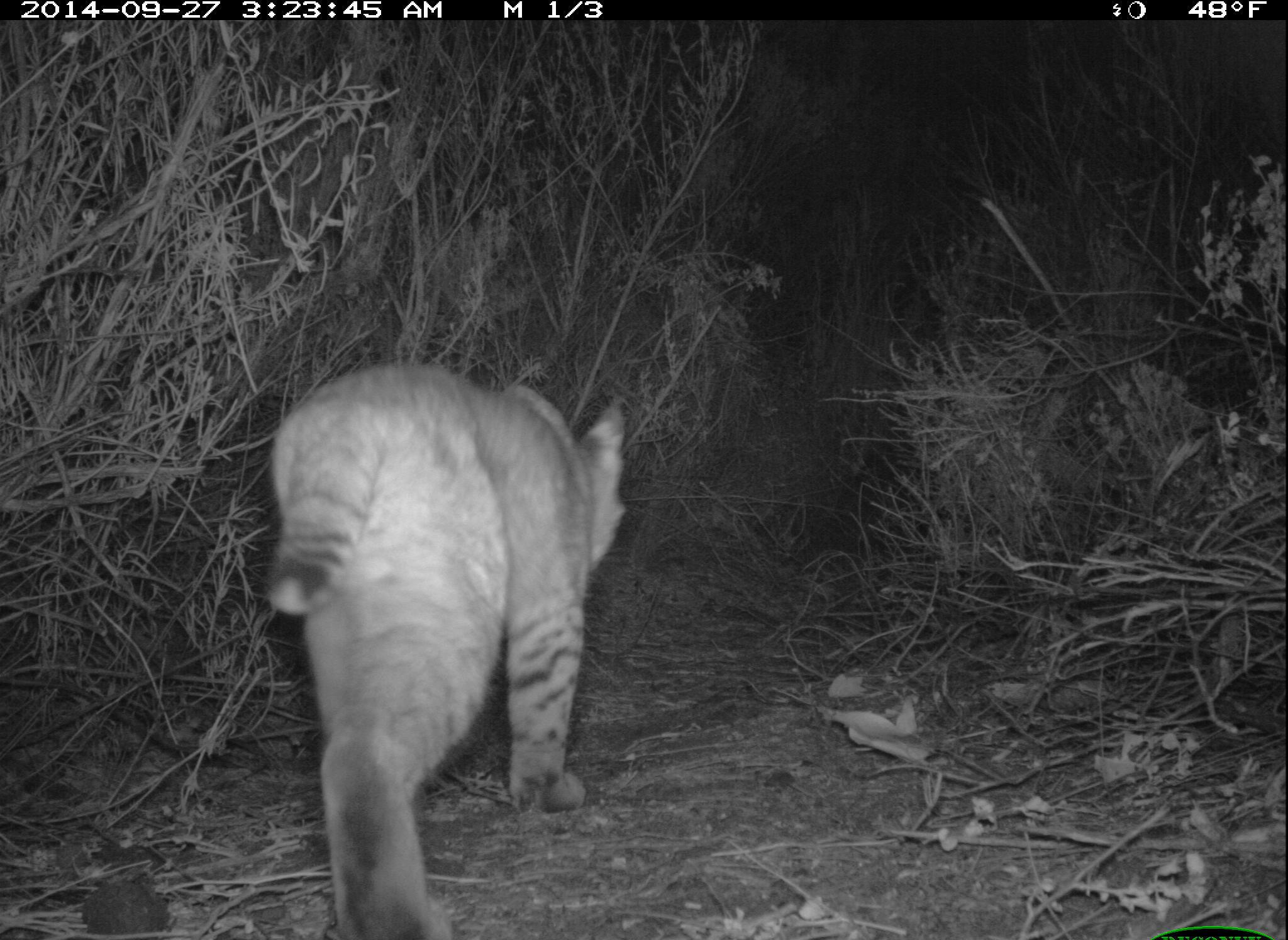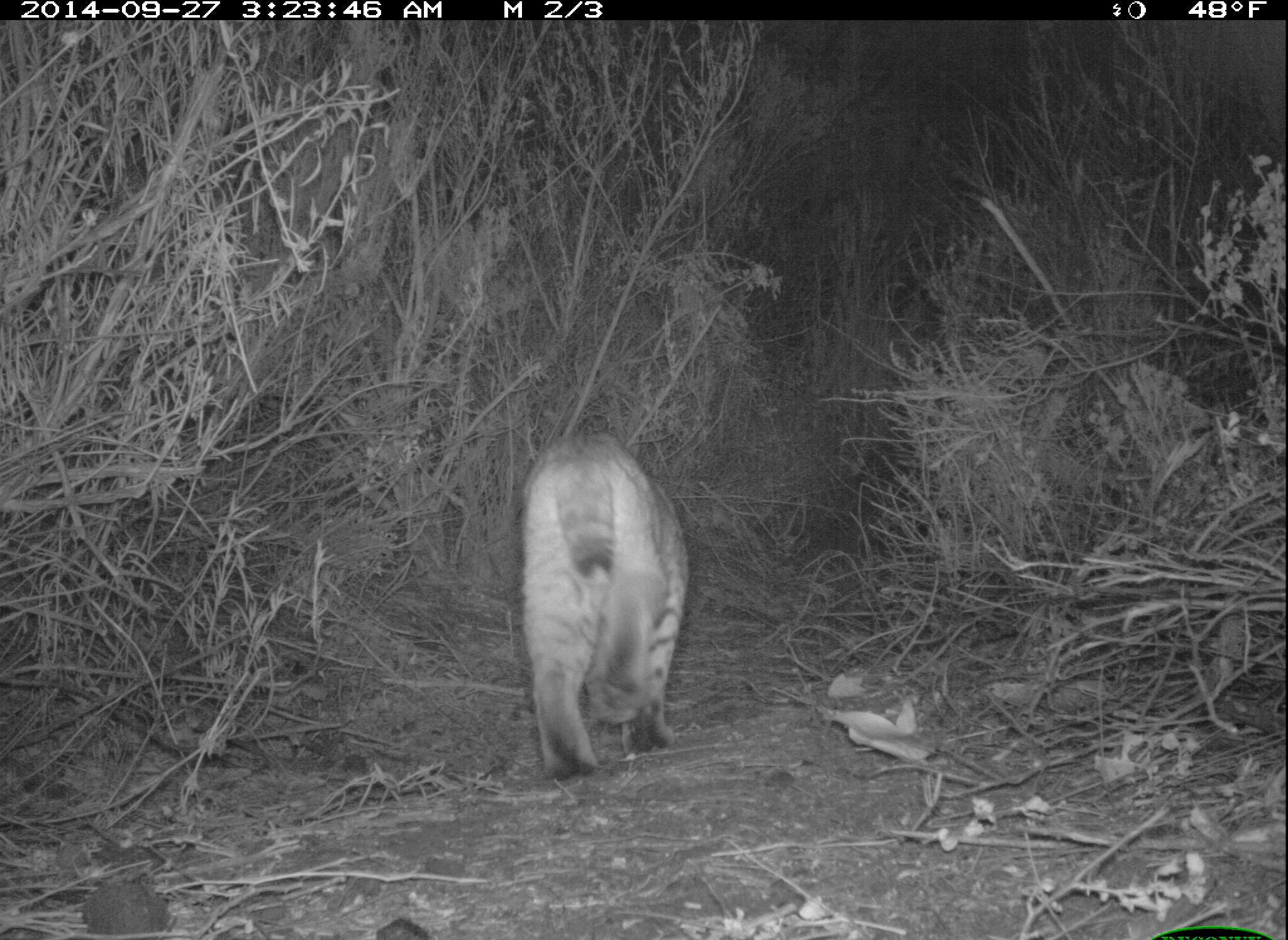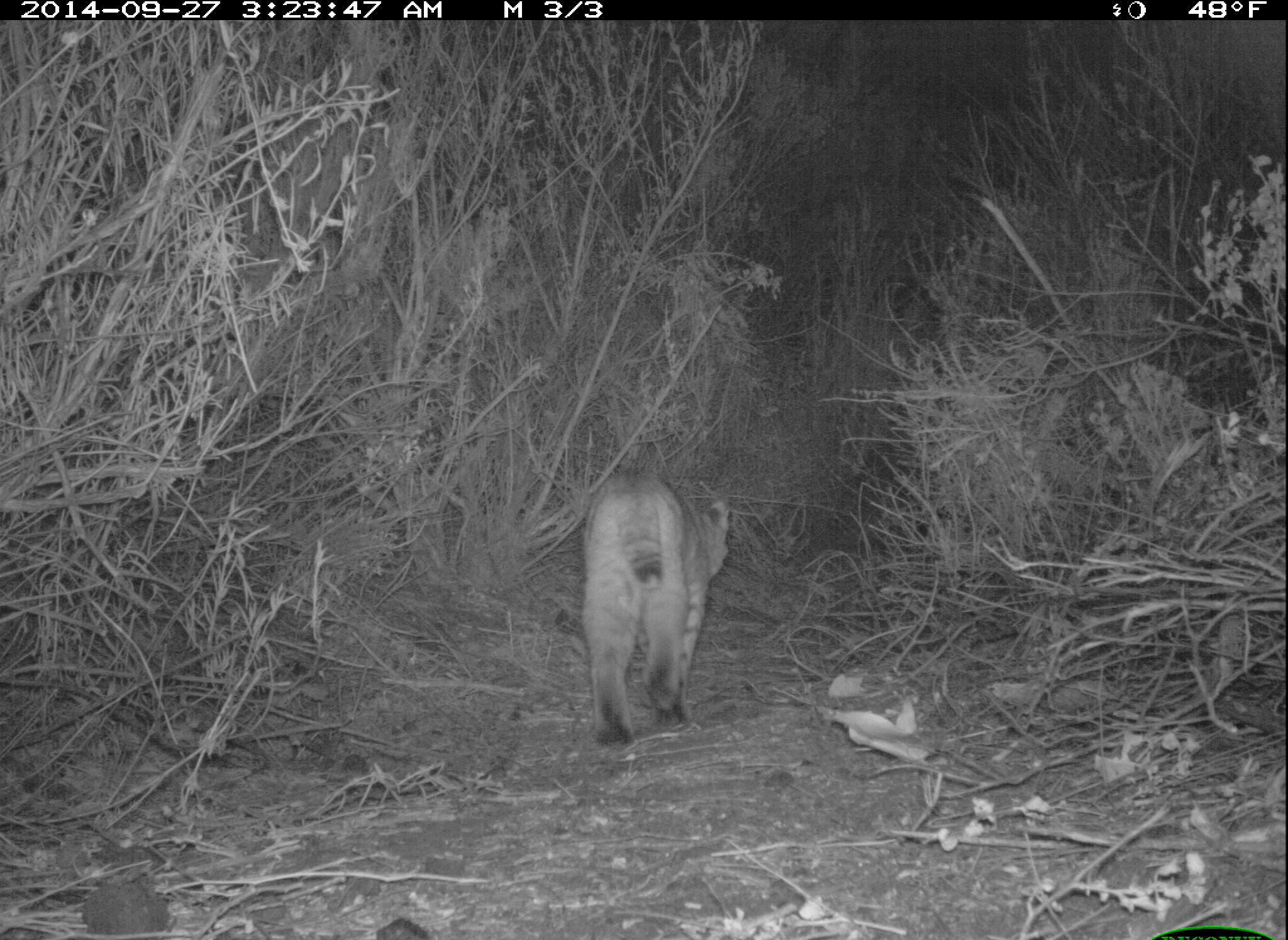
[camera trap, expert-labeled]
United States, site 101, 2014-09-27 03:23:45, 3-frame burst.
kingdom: Animalia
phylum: Chordata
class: Mammalia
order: Carnivora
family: Felidae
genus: Lynx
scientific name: Lynx rufus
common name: bobcat